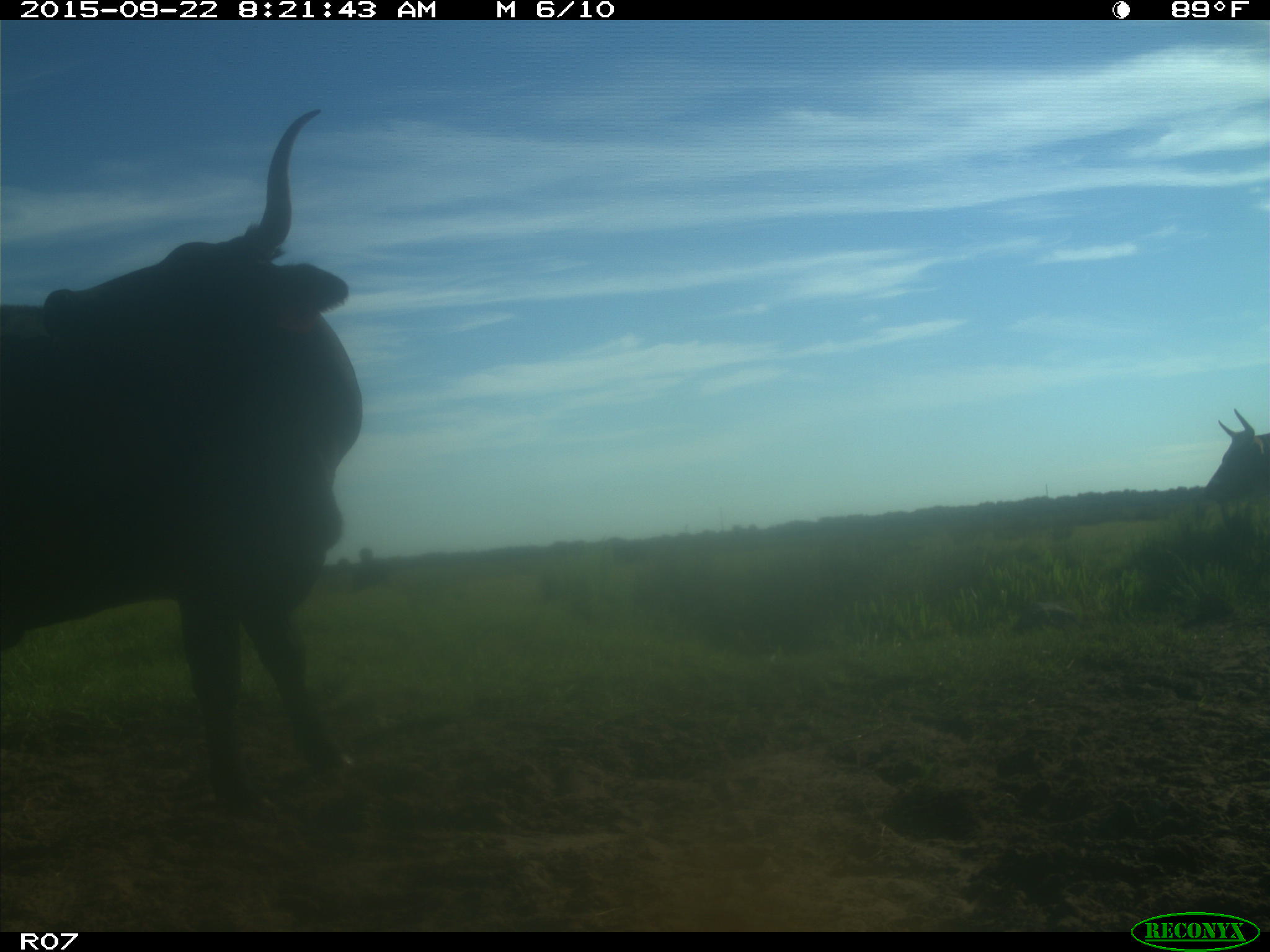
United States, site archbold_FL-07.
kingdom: Animalia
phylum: Chordata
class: Mammalia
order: Artiodactyla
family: Bovidae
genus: Bos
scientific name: Bos taurus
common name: domestic cow